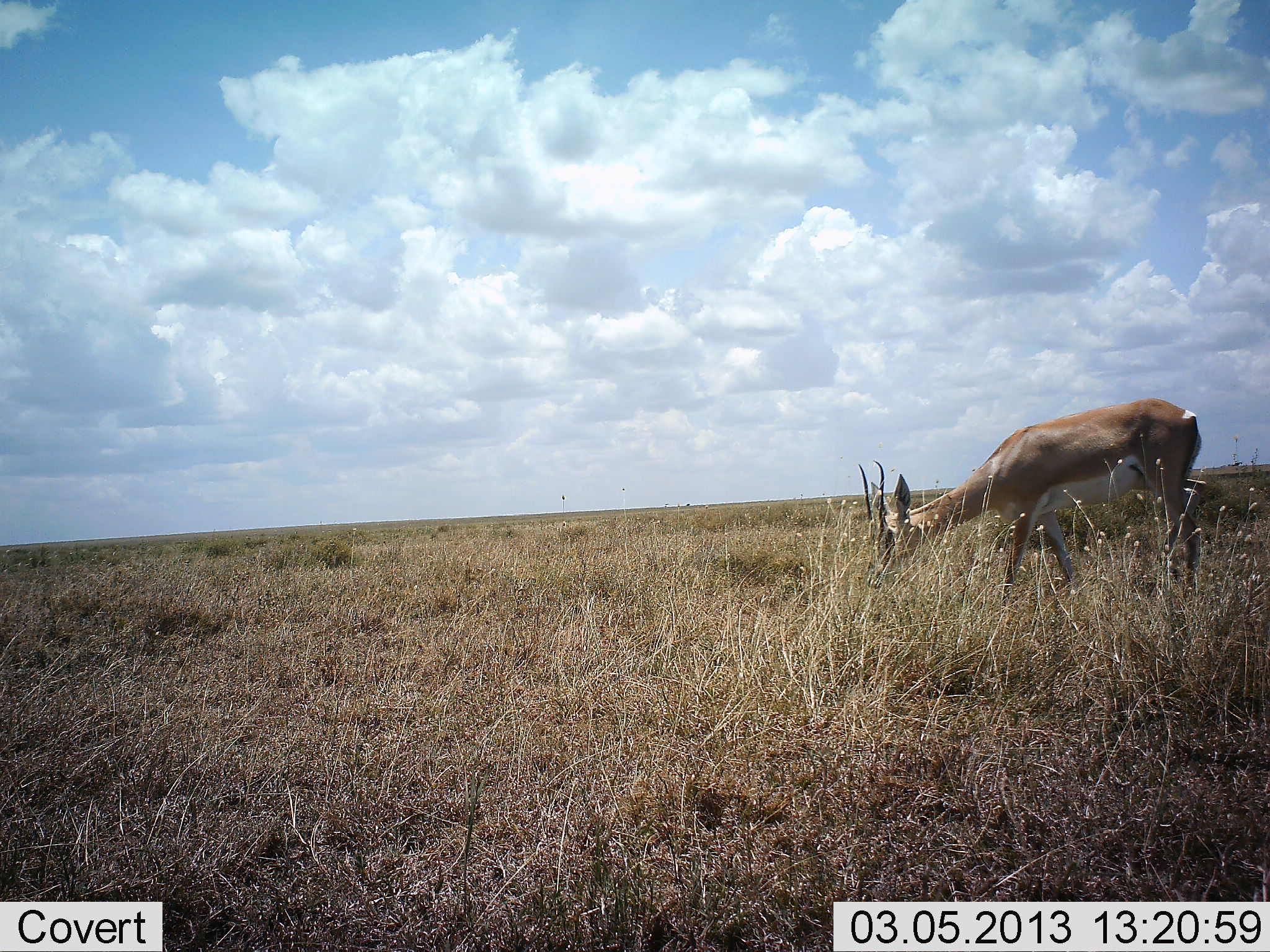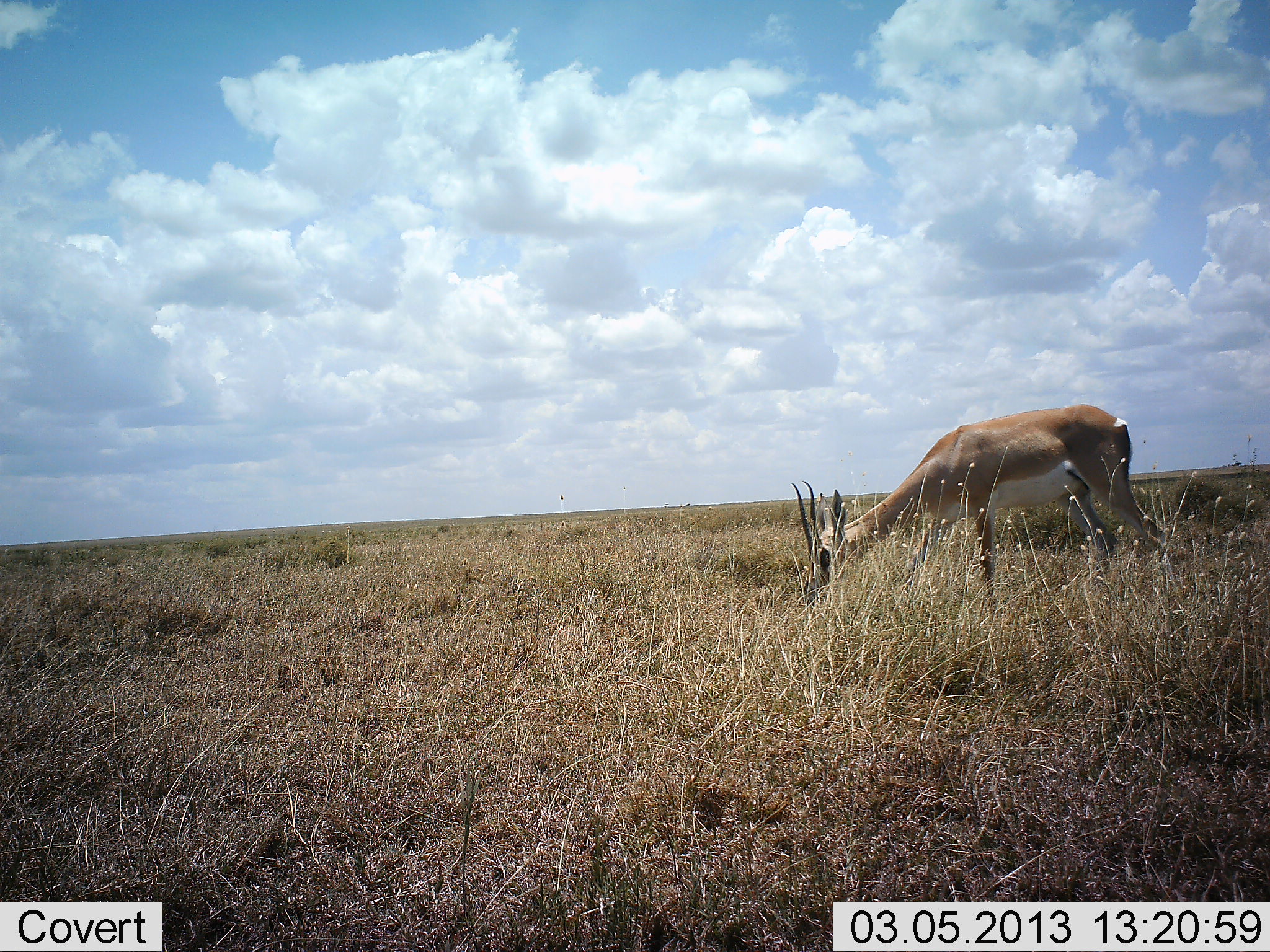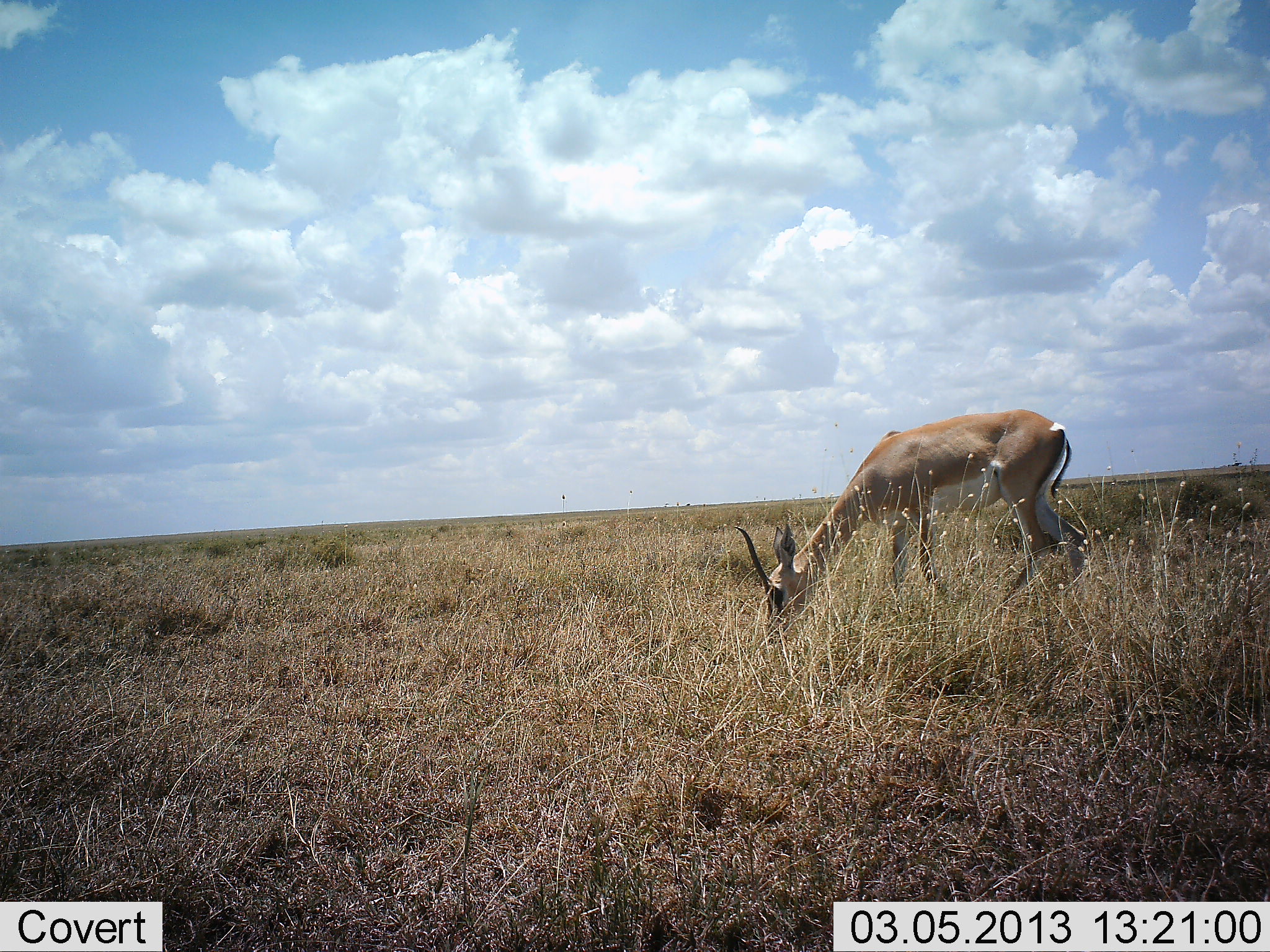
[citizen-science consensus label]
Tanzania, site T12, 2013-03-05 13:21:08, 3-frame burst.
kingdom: Animalia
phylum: Chordata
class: Mammalia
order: Artiodactyla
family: Bovidae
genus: Nanger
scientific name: Nanger granti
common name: grant's gazelle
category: gazellegrants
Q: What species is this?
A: Gazellegrants (grant's gazelle) (Nanger granti).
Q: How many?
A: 1.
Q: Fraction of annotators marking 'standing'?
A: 11%.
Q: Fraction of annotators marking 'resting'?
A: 0%.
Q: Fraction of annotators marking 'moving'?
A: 5%.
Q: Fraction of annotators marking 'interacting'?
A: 0%.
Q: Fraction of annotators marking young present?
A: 0%.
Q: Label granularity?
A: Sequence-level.